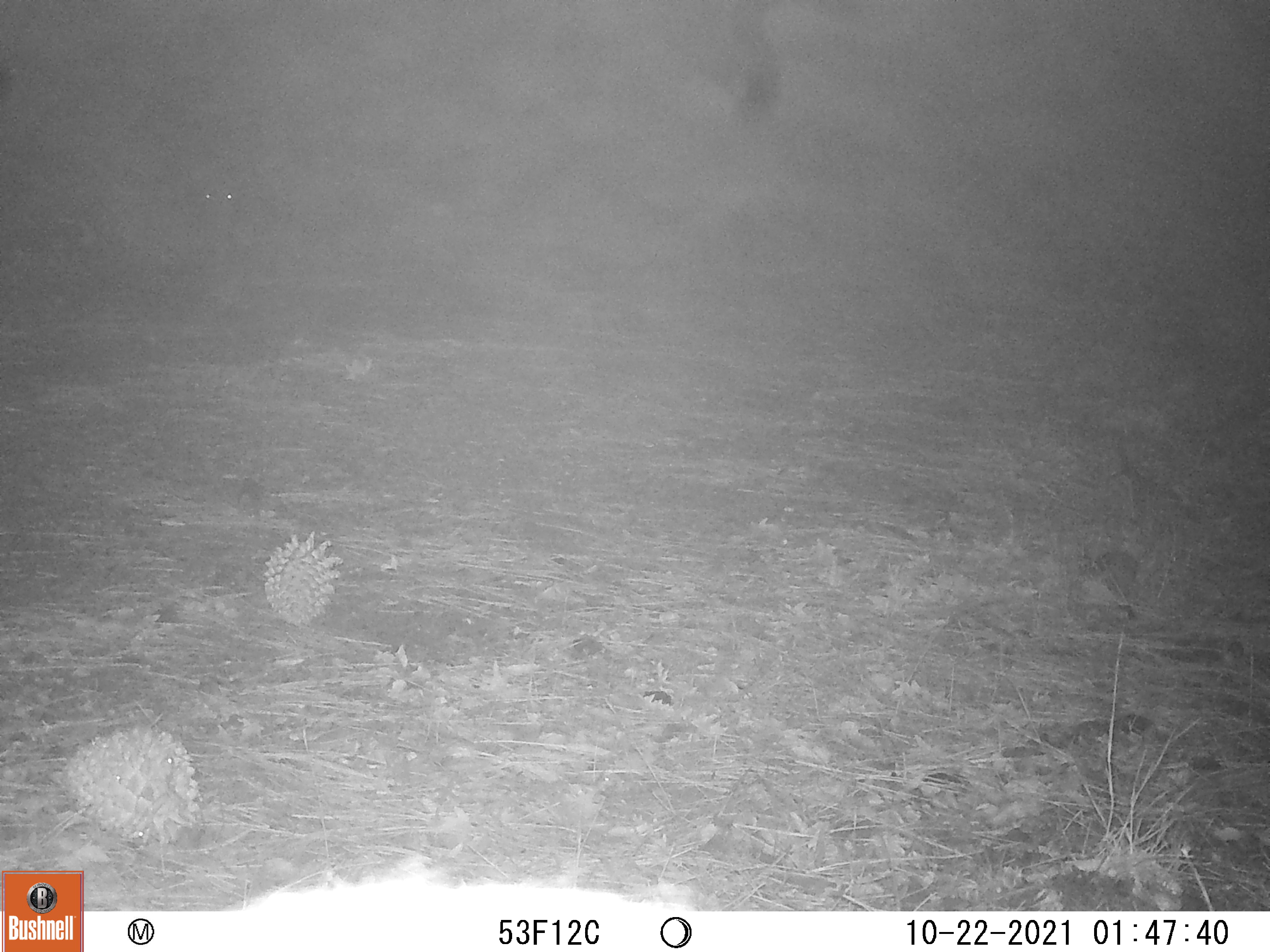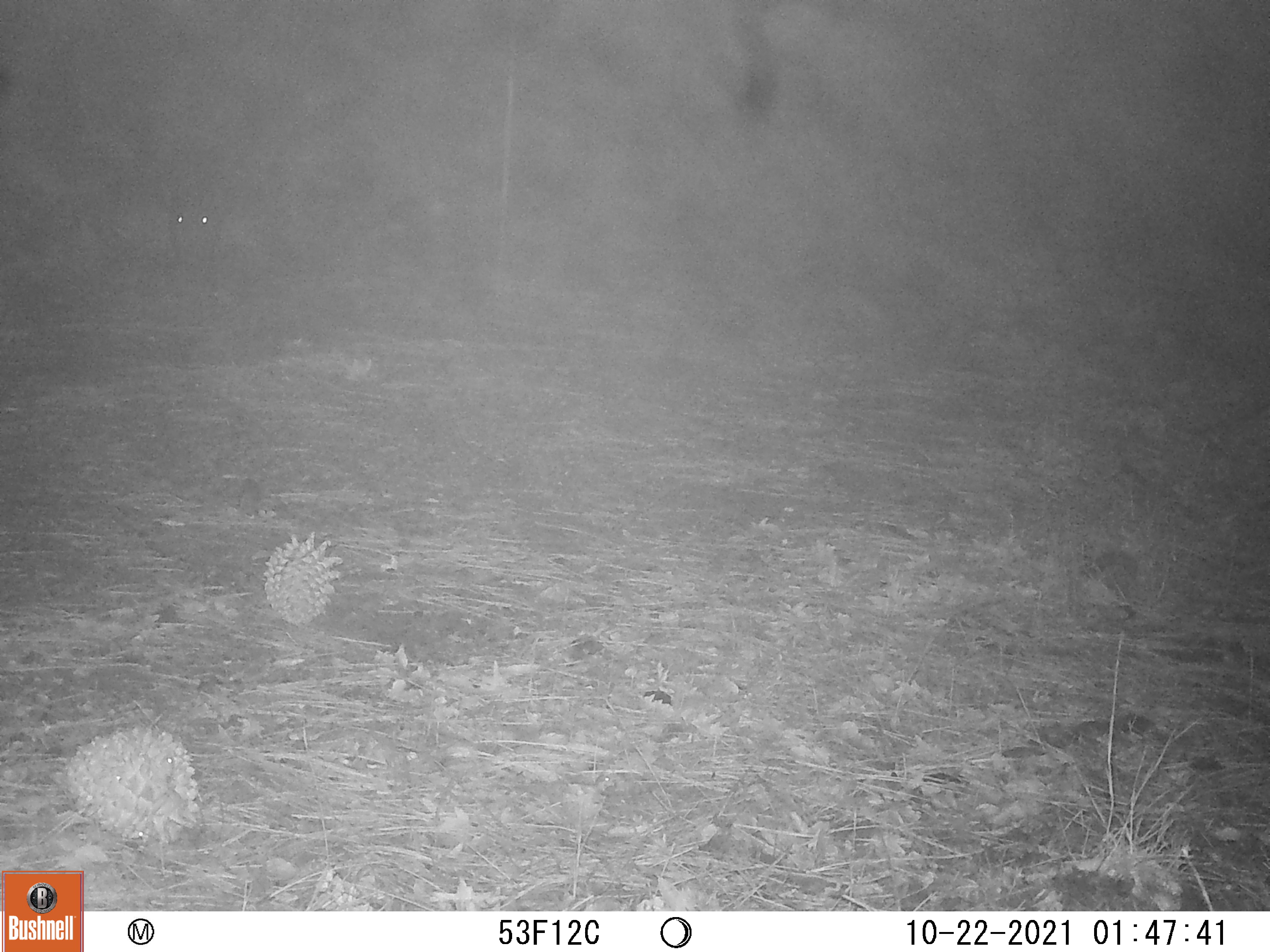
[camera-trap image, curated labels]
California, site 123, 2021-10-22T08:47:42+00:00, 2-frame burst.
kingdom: Animalia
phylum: Chordata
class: Mammalia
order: Artiodactyla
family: Suidae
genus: Sus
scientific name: Sus scrofa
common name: wild boar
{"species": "wild boar (Sus scrofa)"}